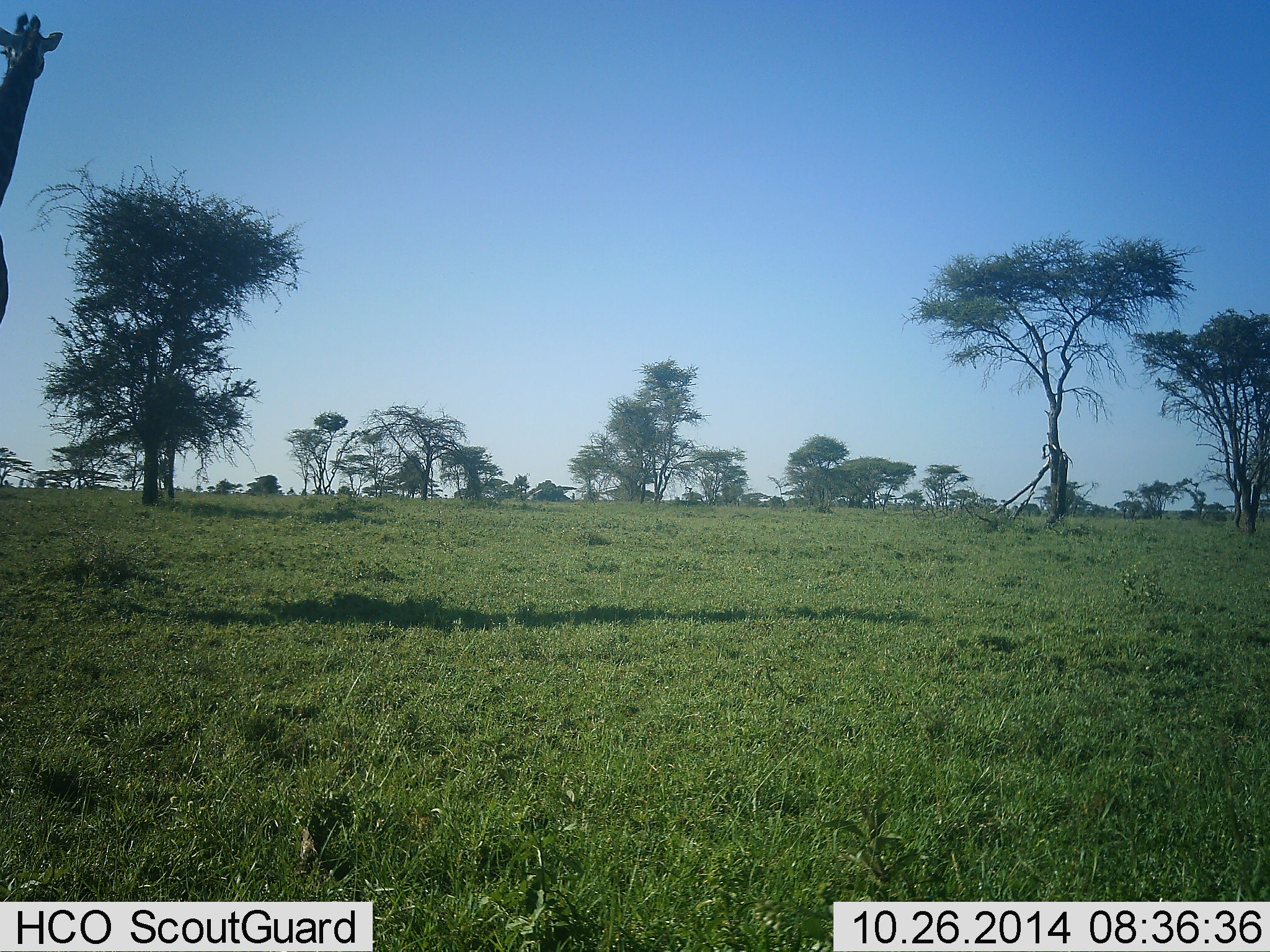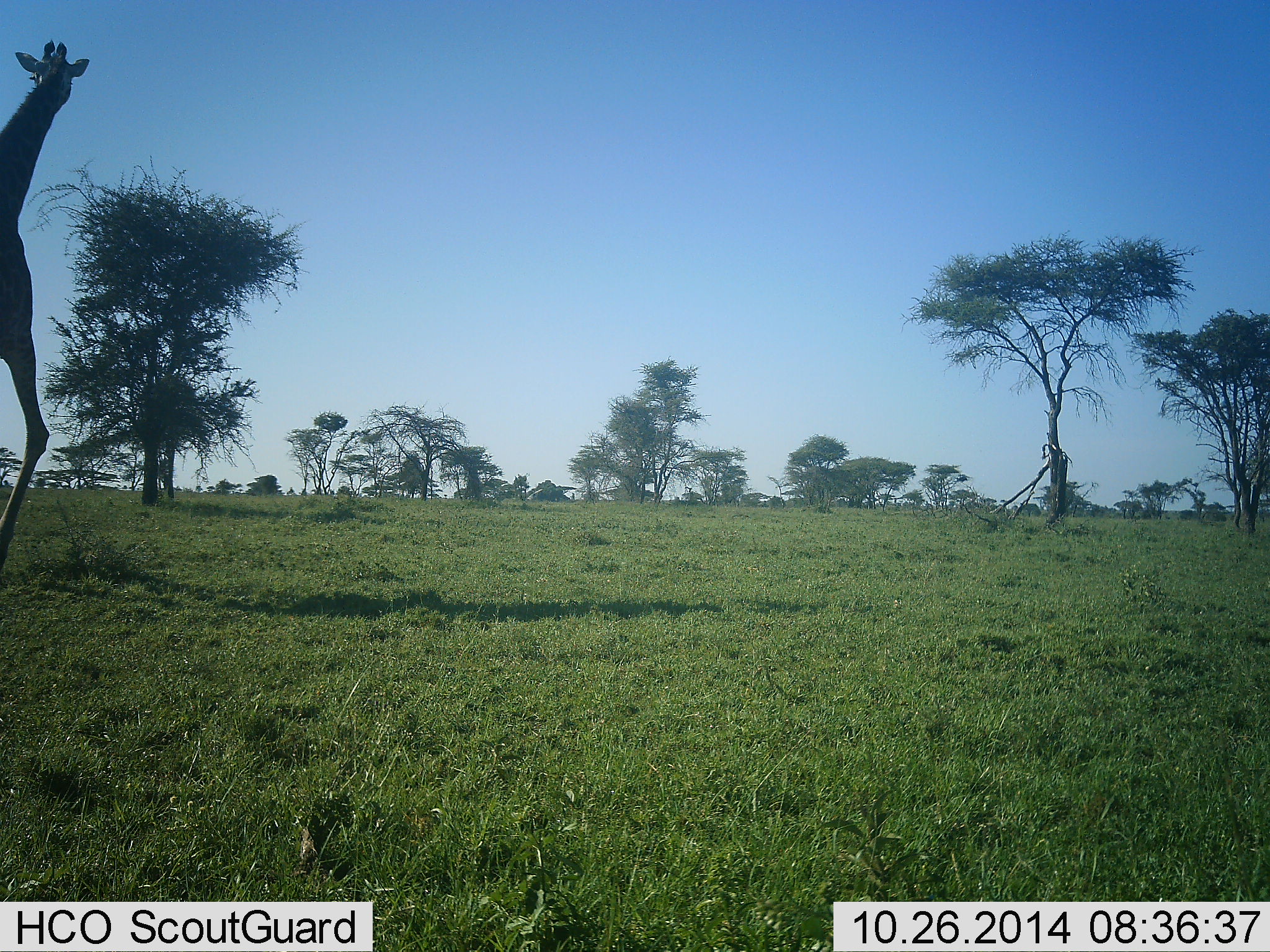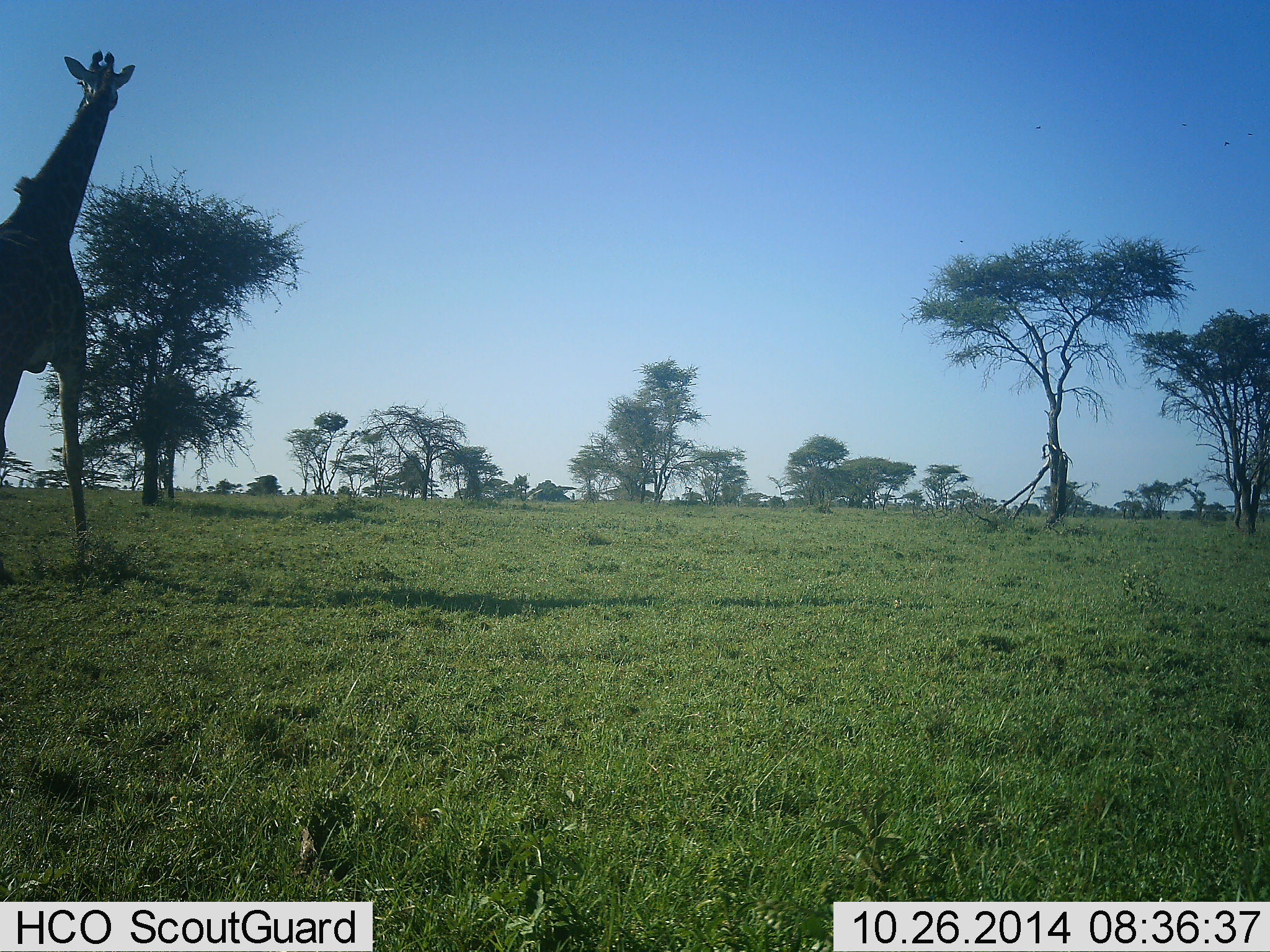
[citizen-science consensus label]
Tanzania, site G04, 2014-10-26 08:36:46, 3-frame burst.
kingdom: Animalia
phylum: Chordata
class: Mammalia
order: Artiodactyla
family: Giraffidae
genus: Giraffa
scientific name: Giraffa camelopardalis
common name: giraffe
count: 1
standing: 10%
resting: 0%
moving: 100%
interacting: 0%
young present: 0%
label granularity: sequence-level